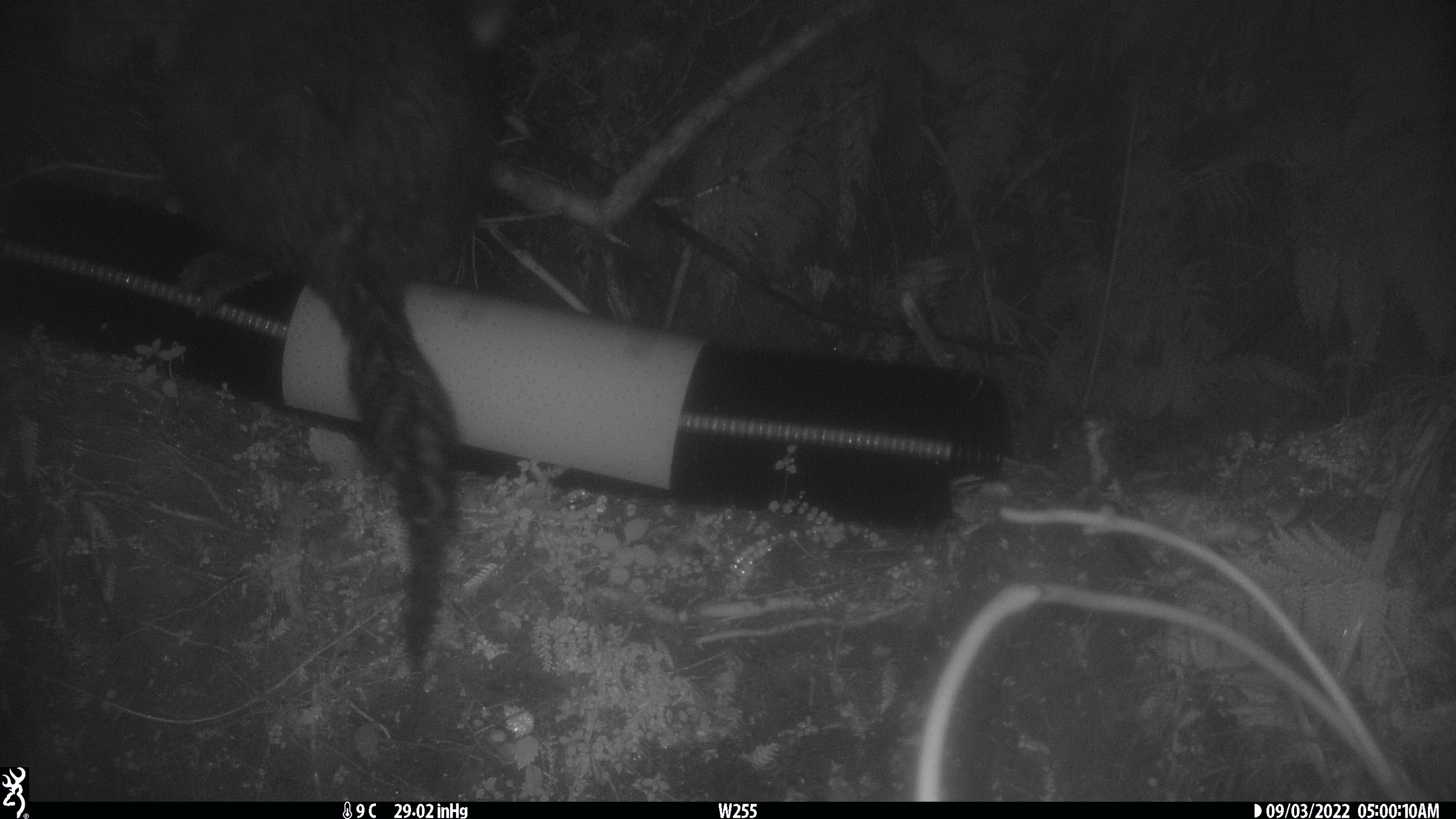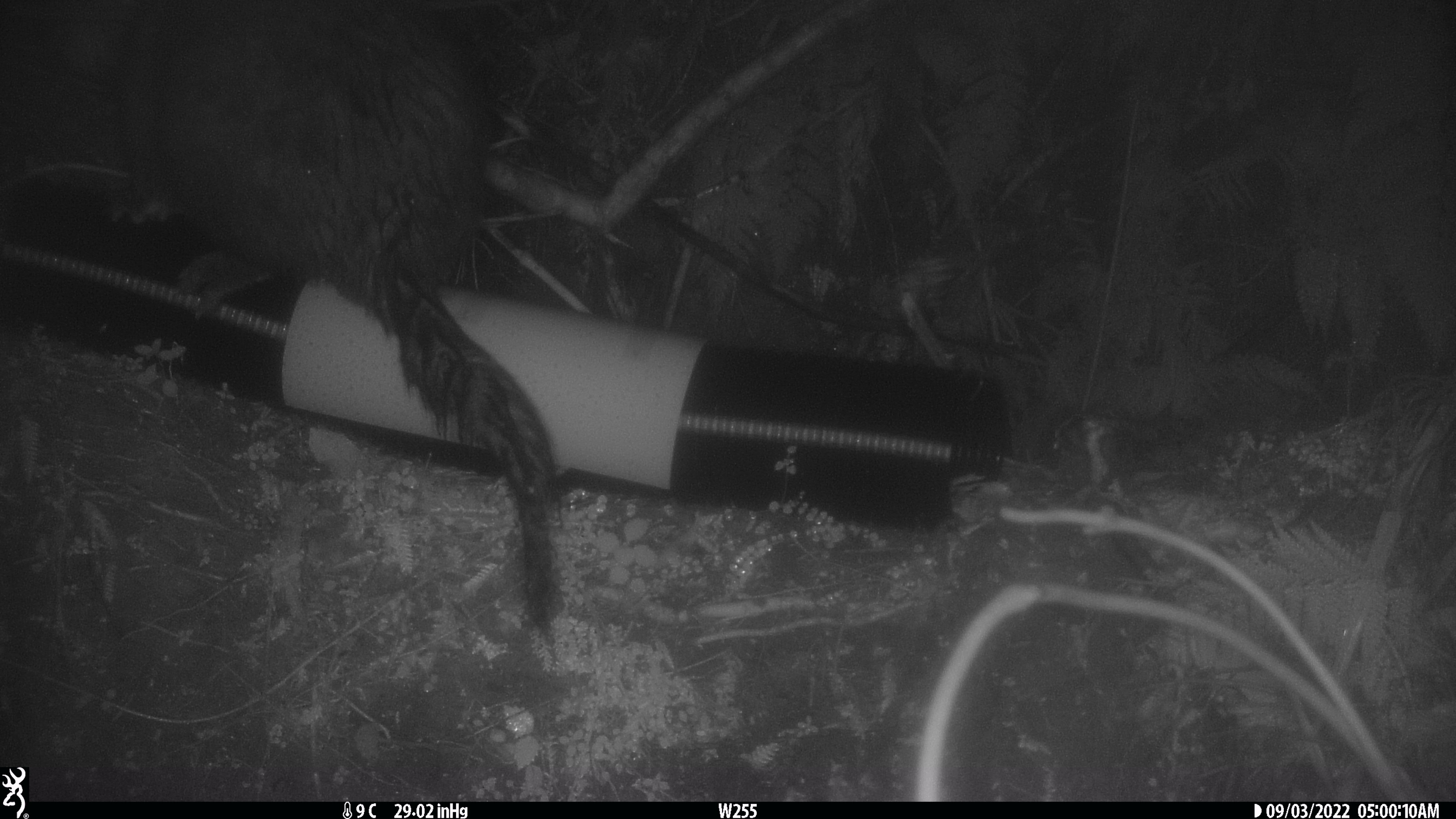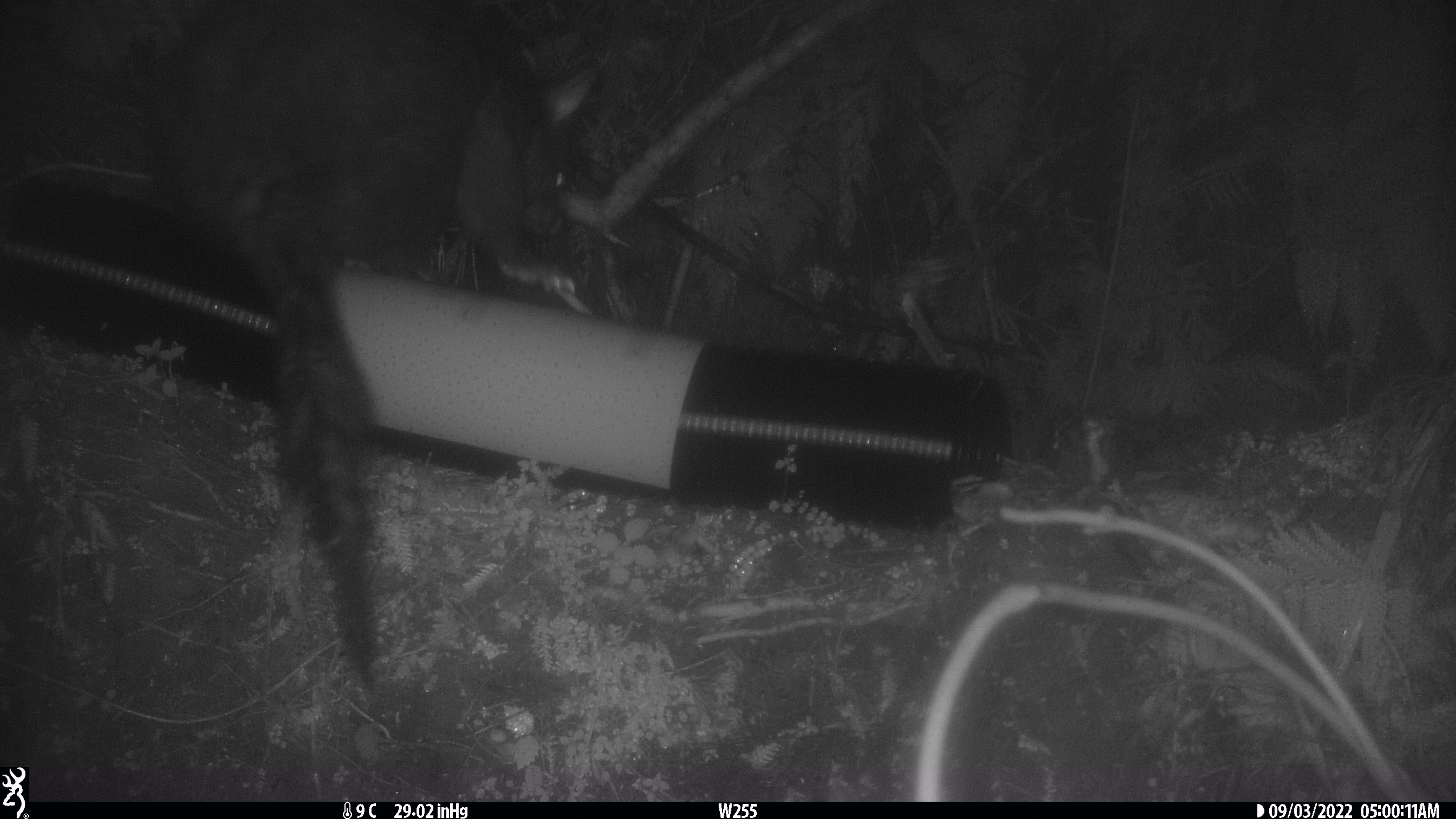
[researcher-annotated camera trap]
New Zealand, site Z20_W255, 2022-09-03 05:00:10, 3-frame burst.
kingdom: Animalia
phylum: Chordata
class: Mammalia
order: Diprotodontia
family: Phalangeridae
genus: Trichosurus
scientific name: Trichosurus vulpecula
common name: common brushtail possum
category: possum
Possum (common brushtail possum) (Trichosurus vulpecula).